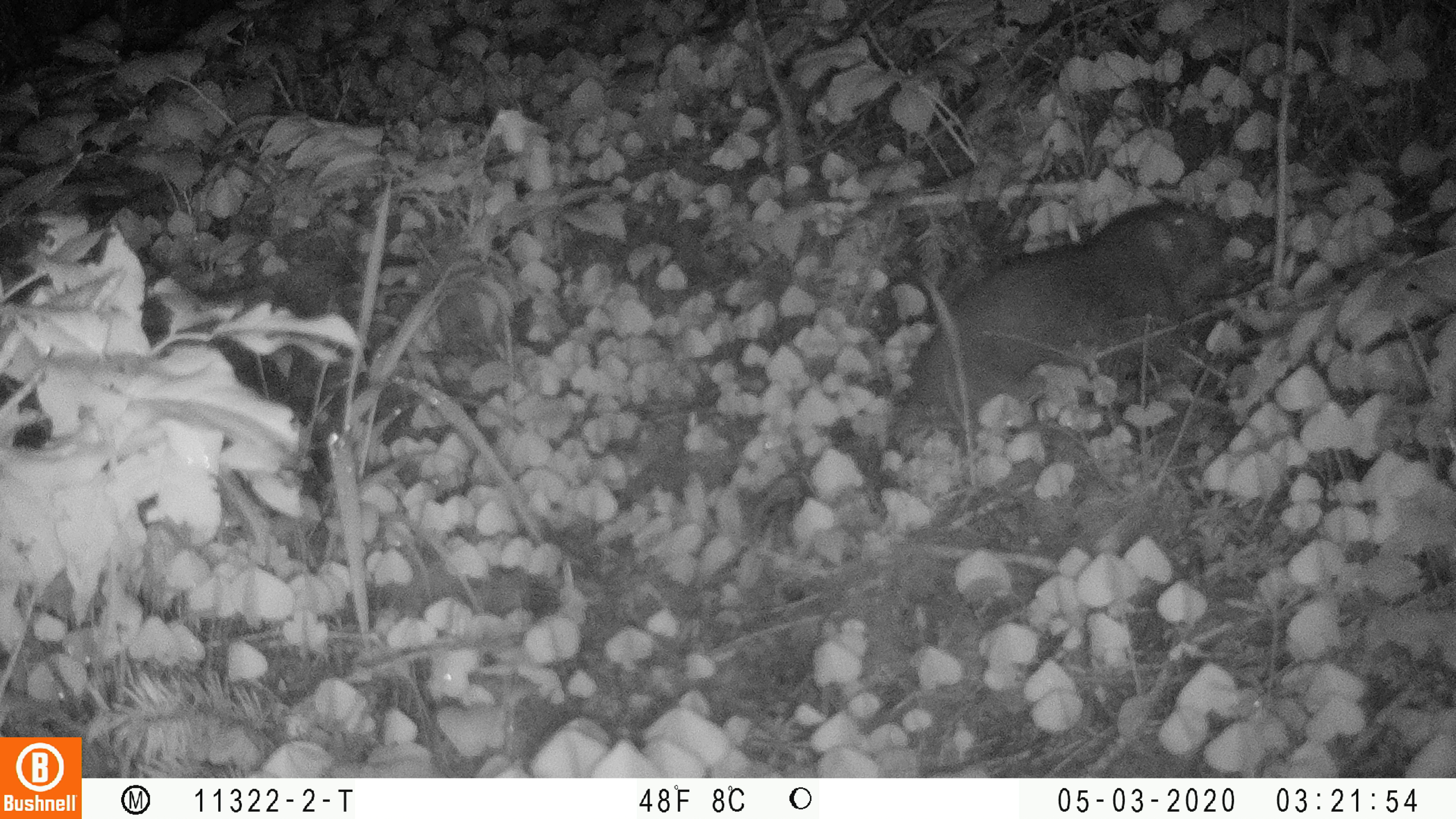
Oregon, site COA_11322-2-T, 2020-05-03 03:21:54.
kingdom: Animalia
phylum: Chordata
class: Mammalia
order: Rodentia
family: Aplodontiidae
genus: Aplodontia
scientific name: Aplodontia rufa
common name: mountain beaver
Mountain beaver (Aplodontia rufa).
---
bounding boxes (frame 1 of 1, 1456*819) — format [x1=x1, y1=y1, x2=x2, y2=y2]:
mountain beaver: [x1=880, y1=192, x2=1242, y2=454]